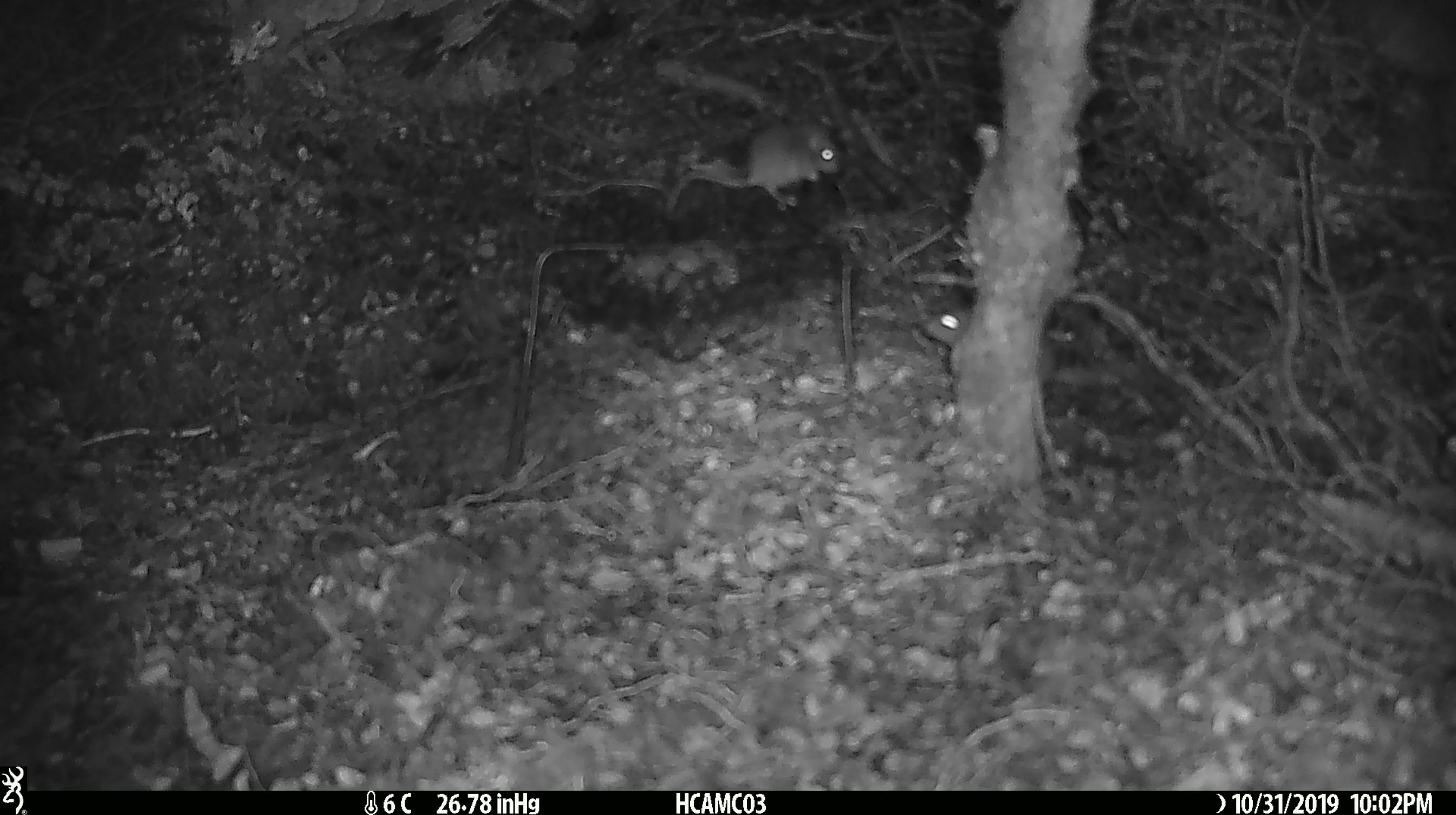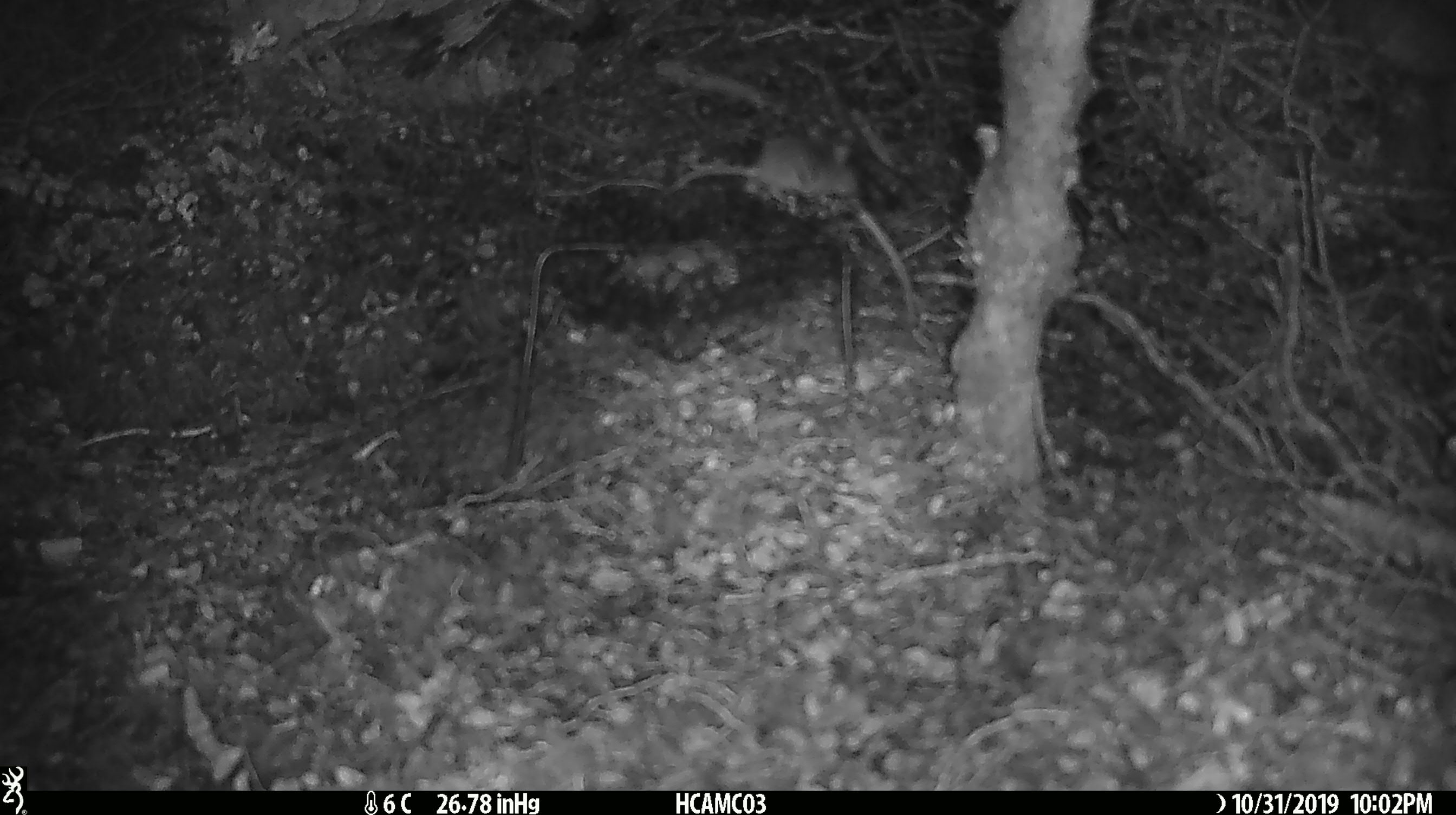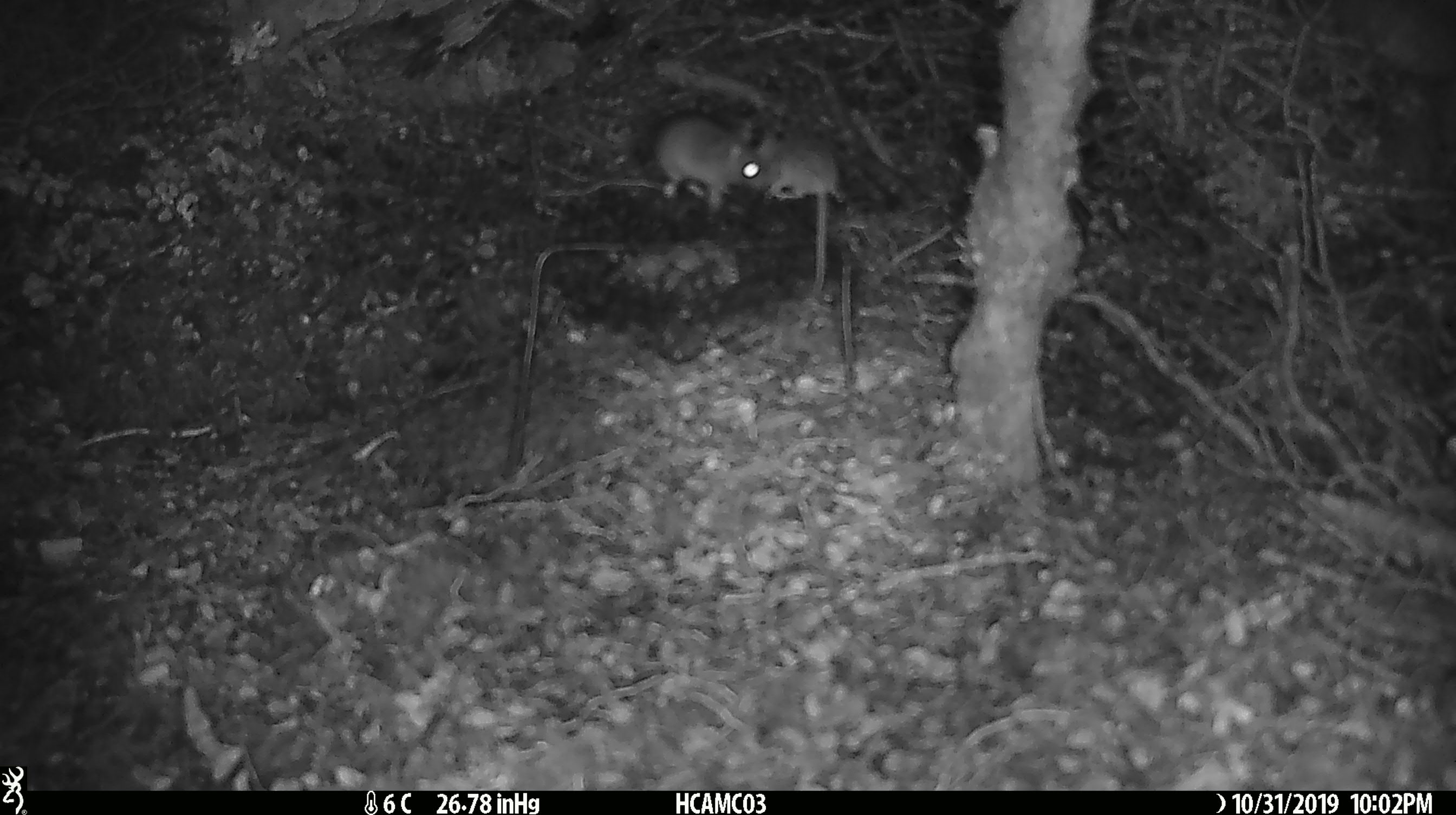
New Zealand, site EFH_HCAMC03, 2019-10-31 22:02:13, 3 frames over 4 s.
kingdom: Animalia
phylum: Chordata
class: Mammalia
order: Rodentia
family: Muridae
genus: Mus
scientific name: Mus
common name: mouse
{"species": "mouse (Mus)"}